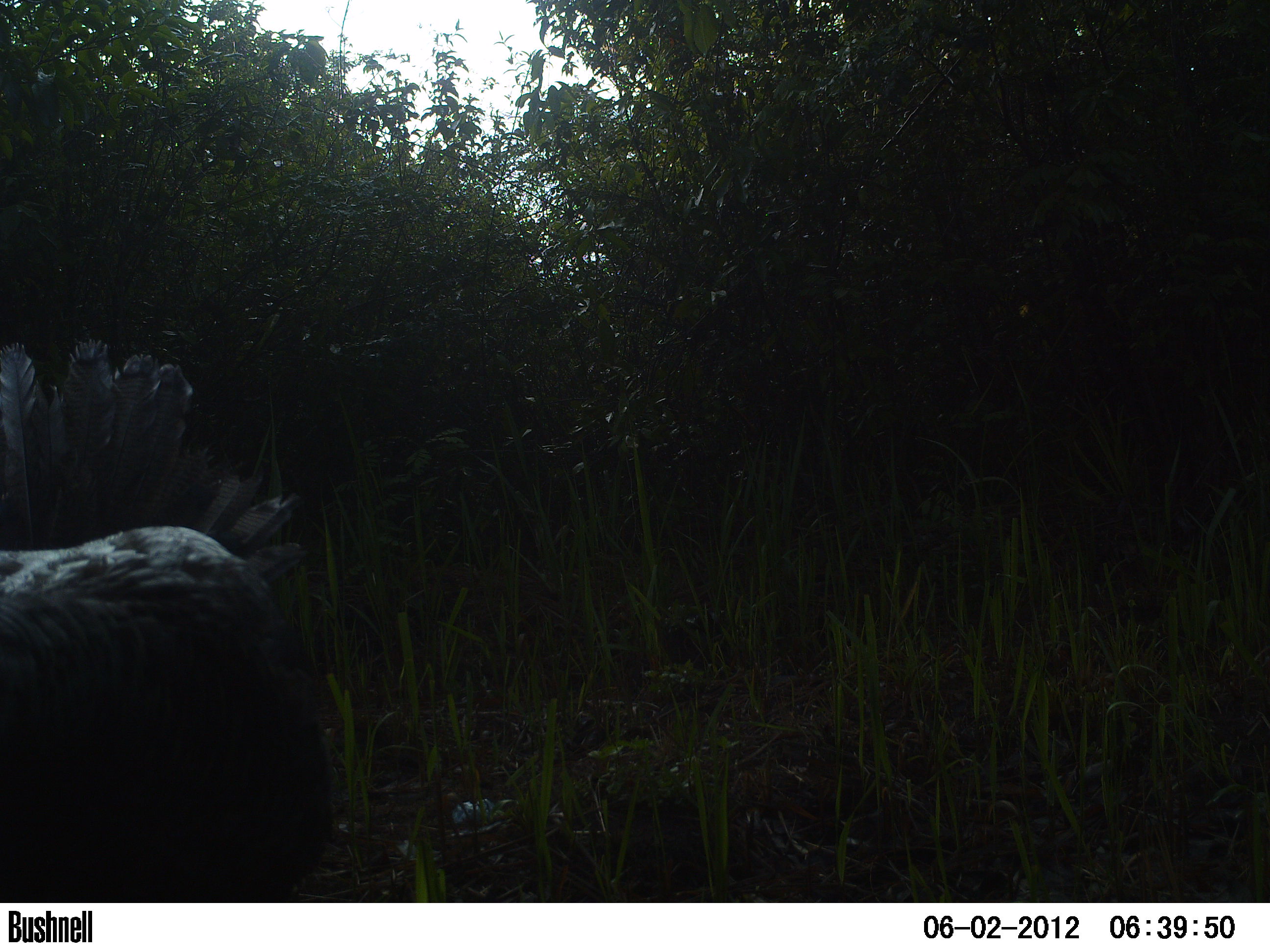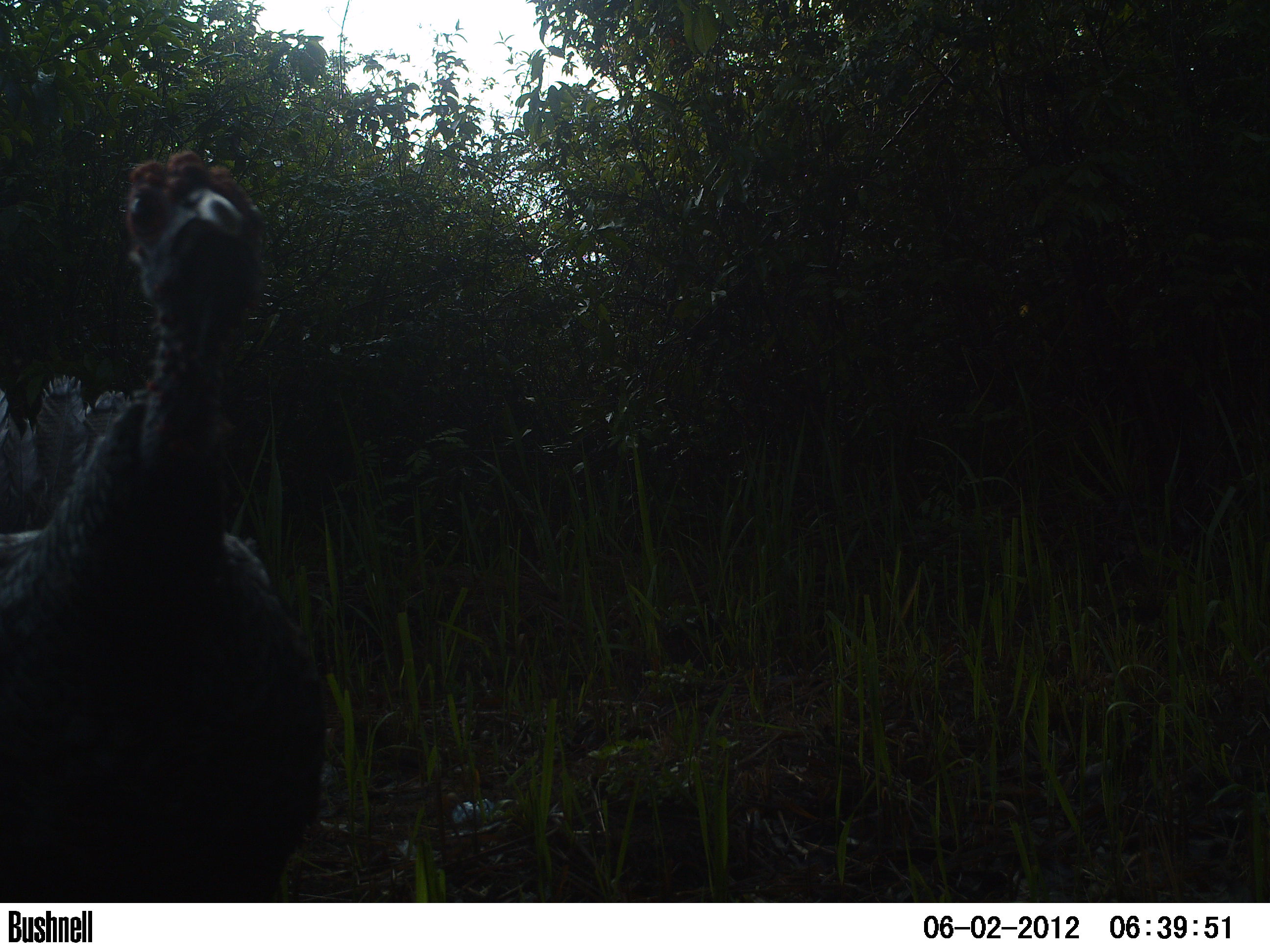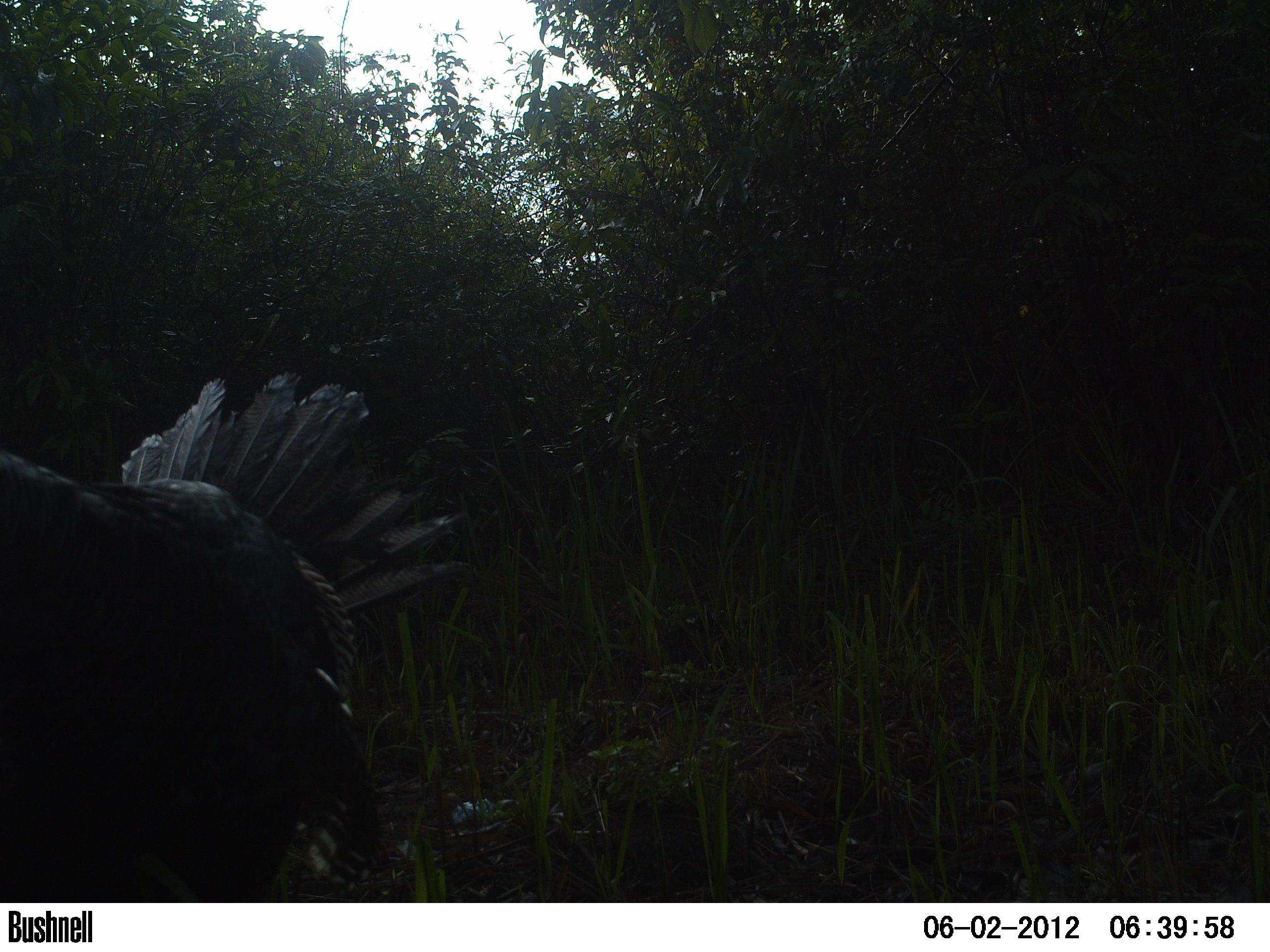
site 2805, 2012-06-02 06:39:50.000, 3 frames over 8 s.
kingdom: Animalia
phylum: Chordata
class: Aves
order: Galliformes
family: Phasianidae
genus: Meleagris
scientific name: Meleagris ocellata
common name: ocellated turkey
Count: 1.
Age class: adult.